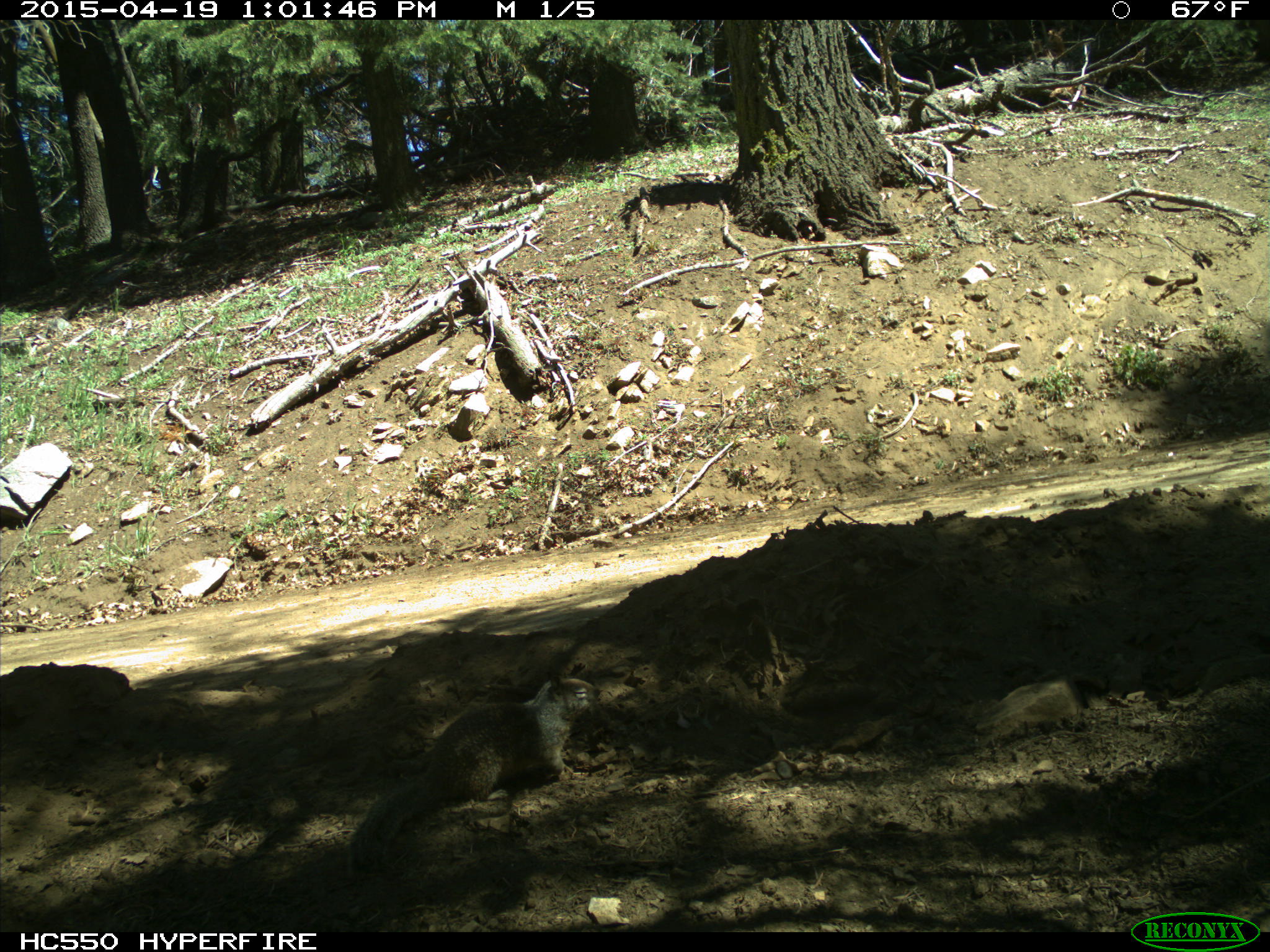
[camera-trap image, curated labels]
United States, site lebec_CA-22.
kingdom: Animalia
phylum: Chordata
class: Mammalia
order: Rodentia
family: Sciuridae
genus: Otospermophilus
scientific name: Otospermophilus beecheyi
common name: california ground squirrel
Otospermophilus beecheyi (california ground squirrel).